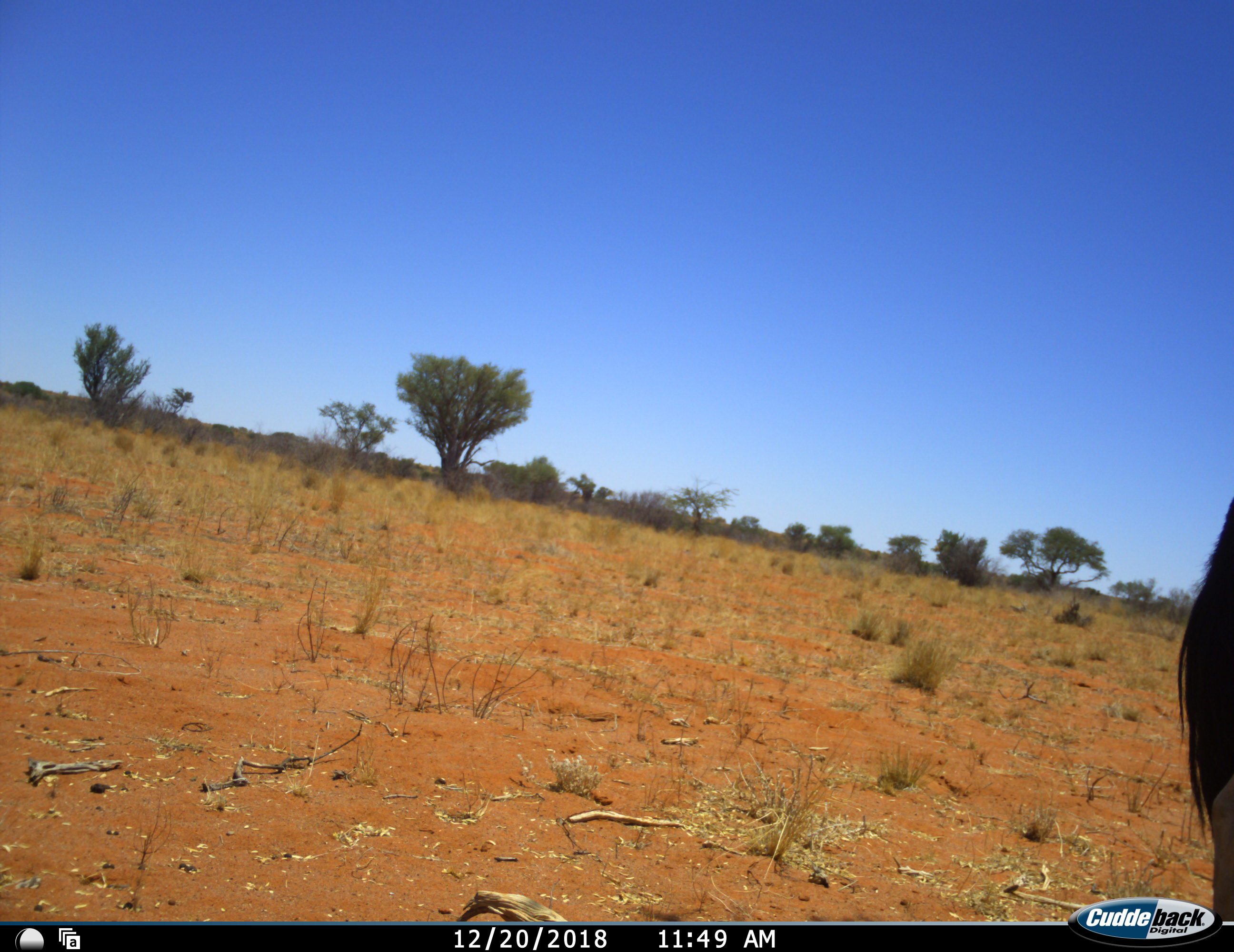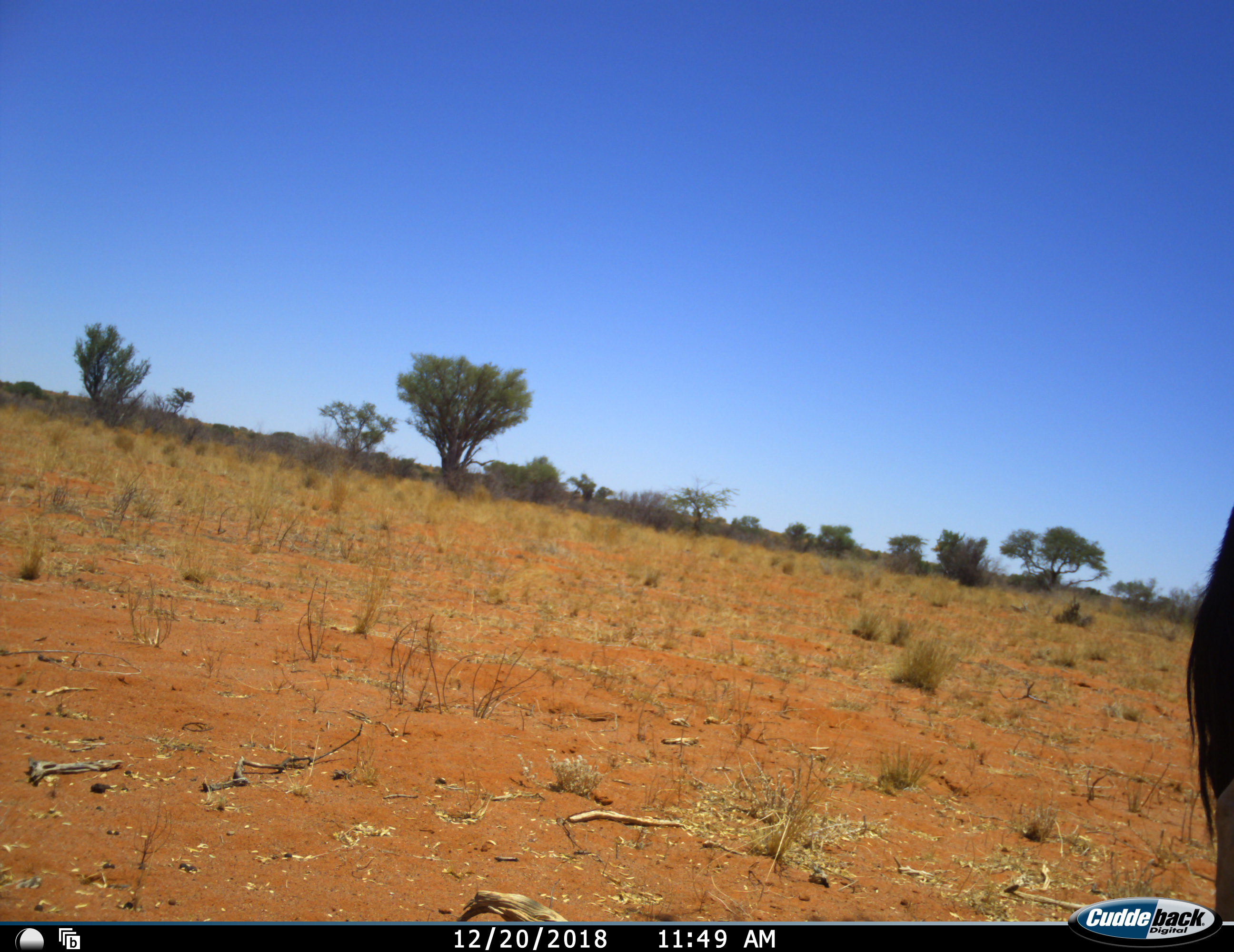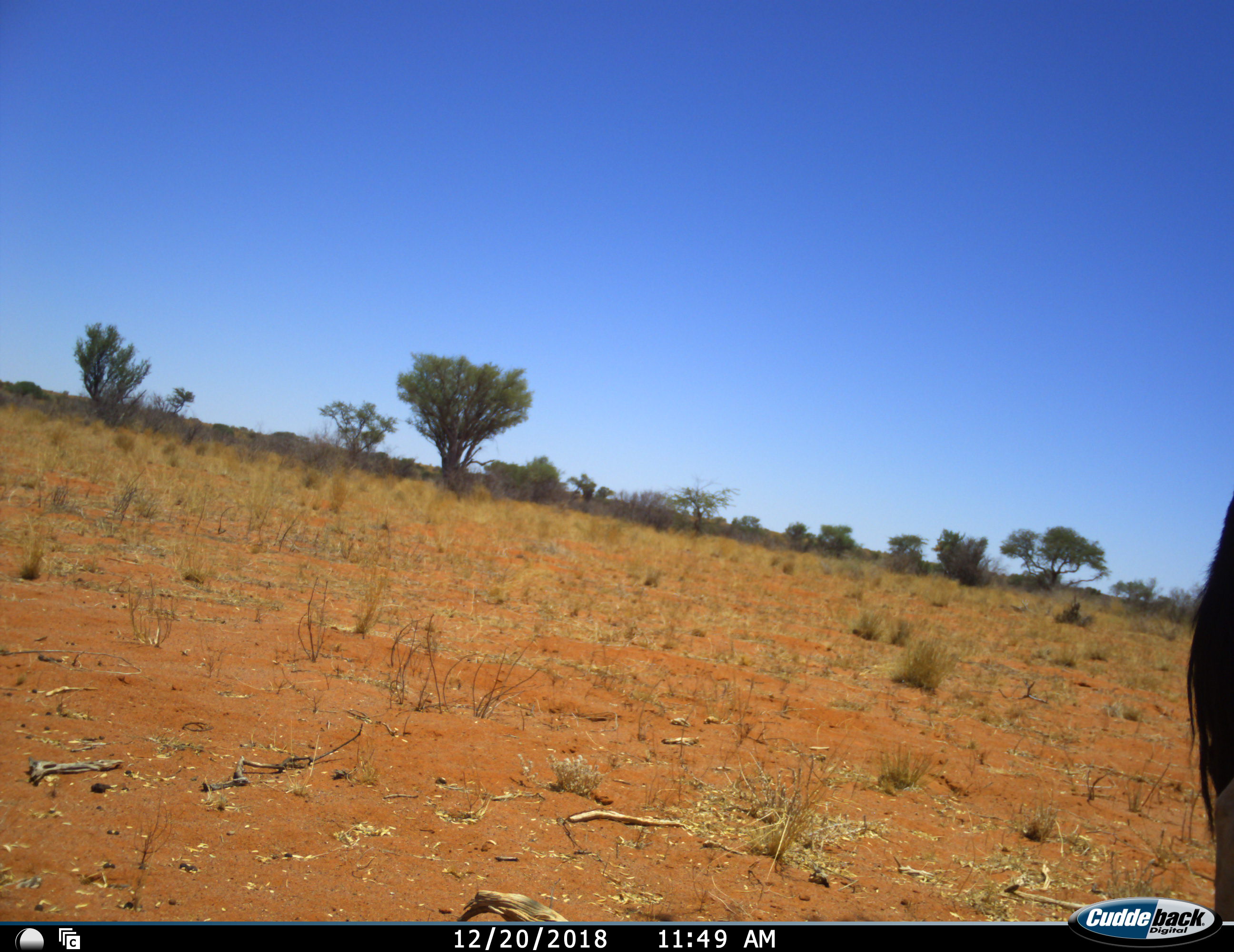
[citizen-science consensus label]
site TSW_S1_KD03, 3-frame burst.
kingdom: Animalia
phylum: Chordata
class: Mammalia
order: Artiodactyla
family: Bovidae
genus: Oryx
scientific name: Oryx gazella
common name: gemsbok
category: oryx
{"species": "oryx (gemsbok) (Oryx gazella)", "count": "1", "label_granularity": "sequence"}